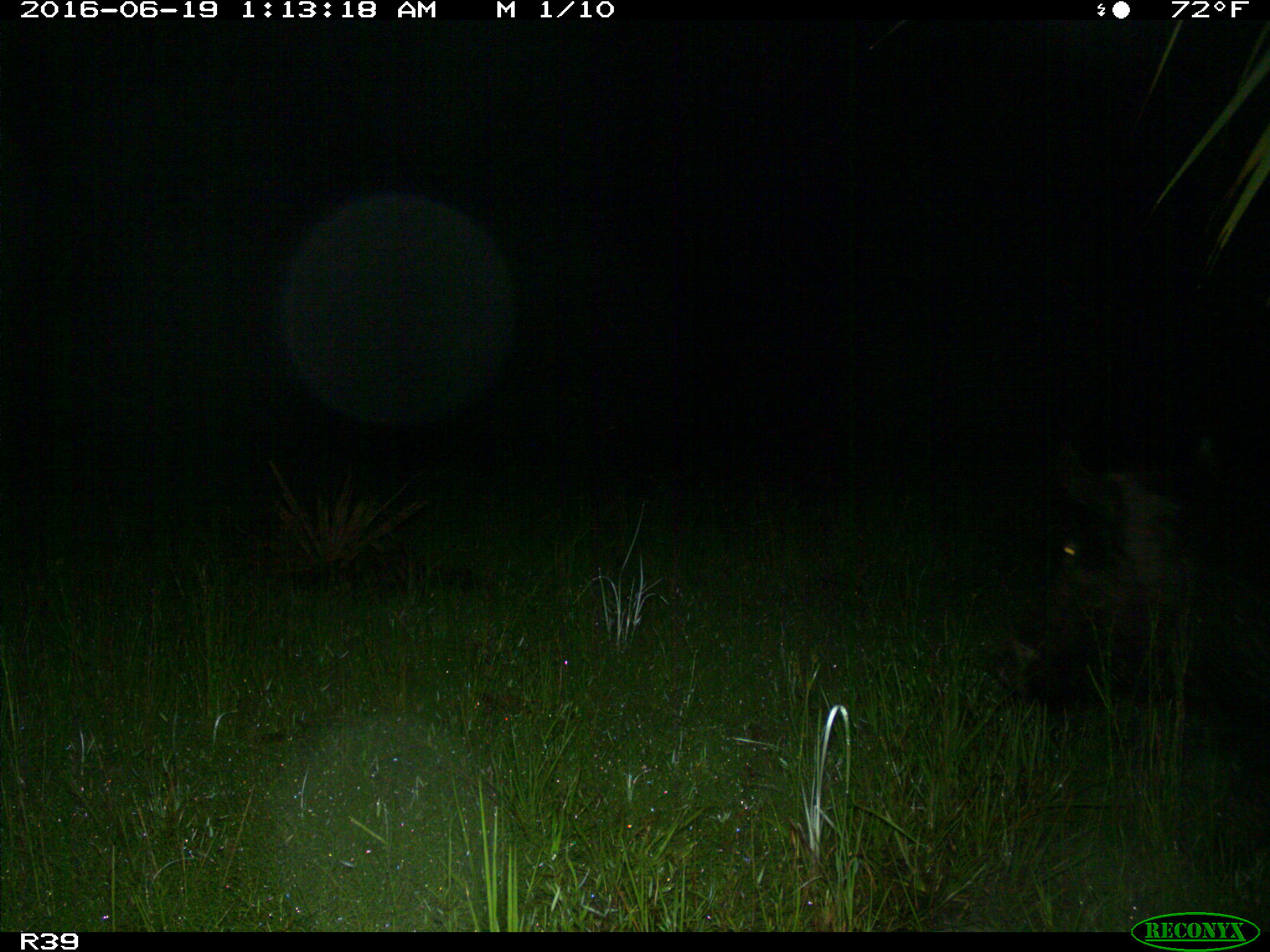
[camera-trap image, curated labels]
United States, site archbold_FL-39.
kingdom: Animalia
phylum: Chordata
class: Mammalia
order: Artiodactyla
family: Suidae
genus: Sus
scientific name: Sus scrofa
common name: wild boar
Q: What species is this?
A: Sus scrofa (wild boar).